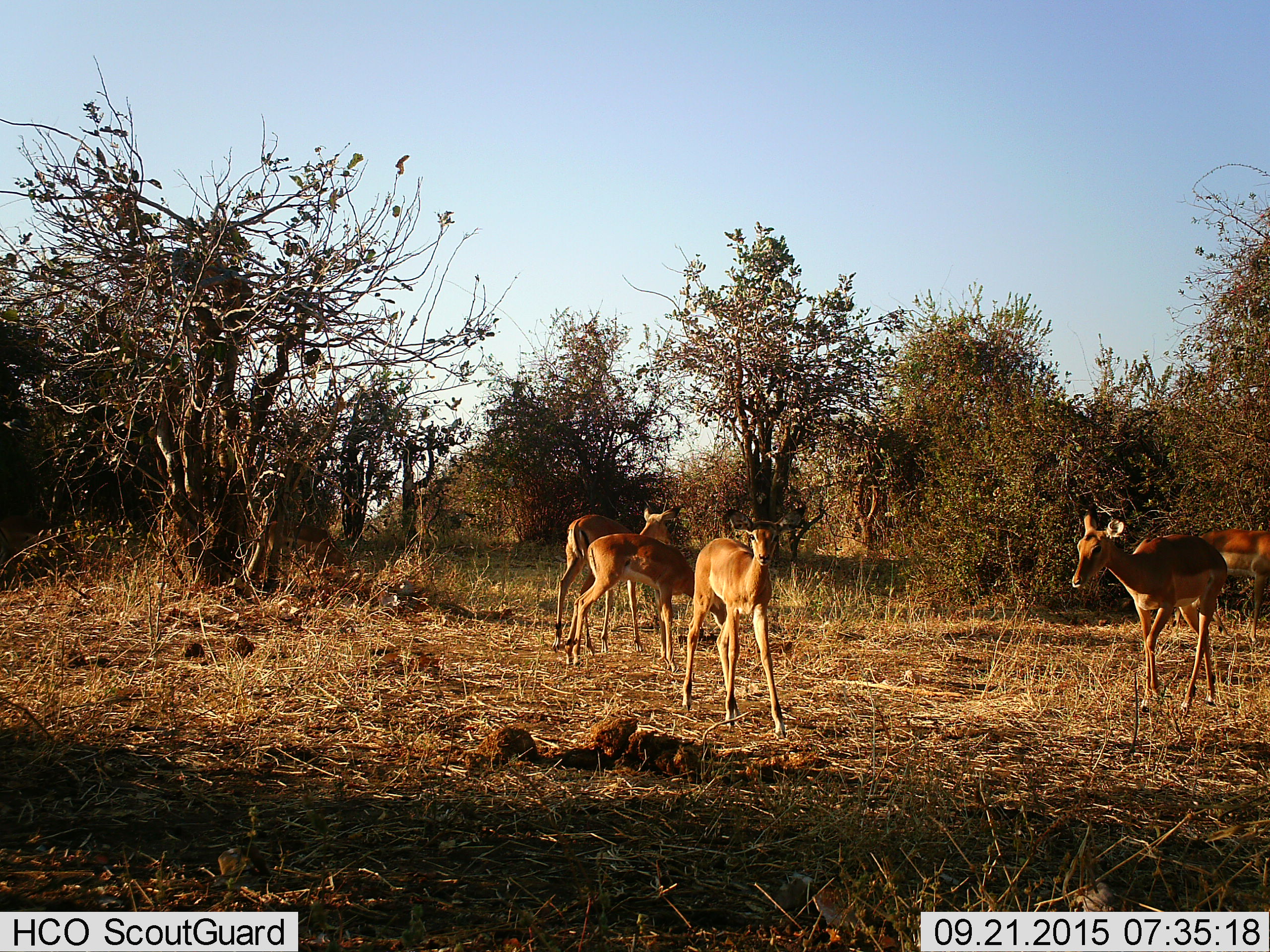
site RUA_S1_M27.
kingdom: Animalia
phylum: Chordata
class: Mammalia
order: Artiodactyla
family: Bovidae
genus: Aepyceros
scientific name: Aepyceros melampus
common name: impala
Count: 5.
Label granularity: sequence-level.